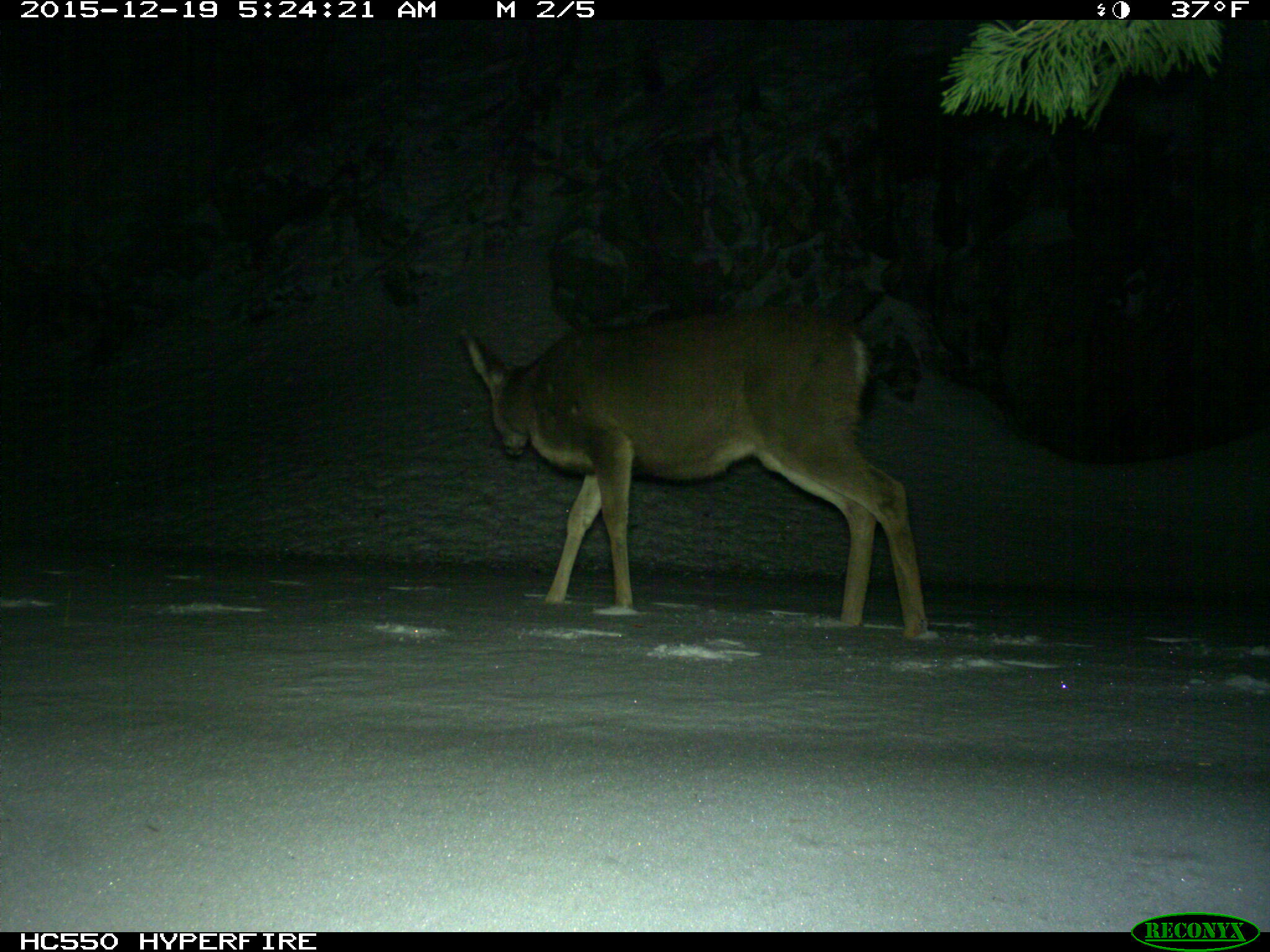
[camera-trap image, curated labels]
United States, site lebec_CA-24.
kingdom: Animalia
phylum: Chordata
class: Mammalia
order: Artiodactyla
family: Cervidae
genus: Odocoileus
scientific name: Odocoileus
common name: deer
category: unidentified deer